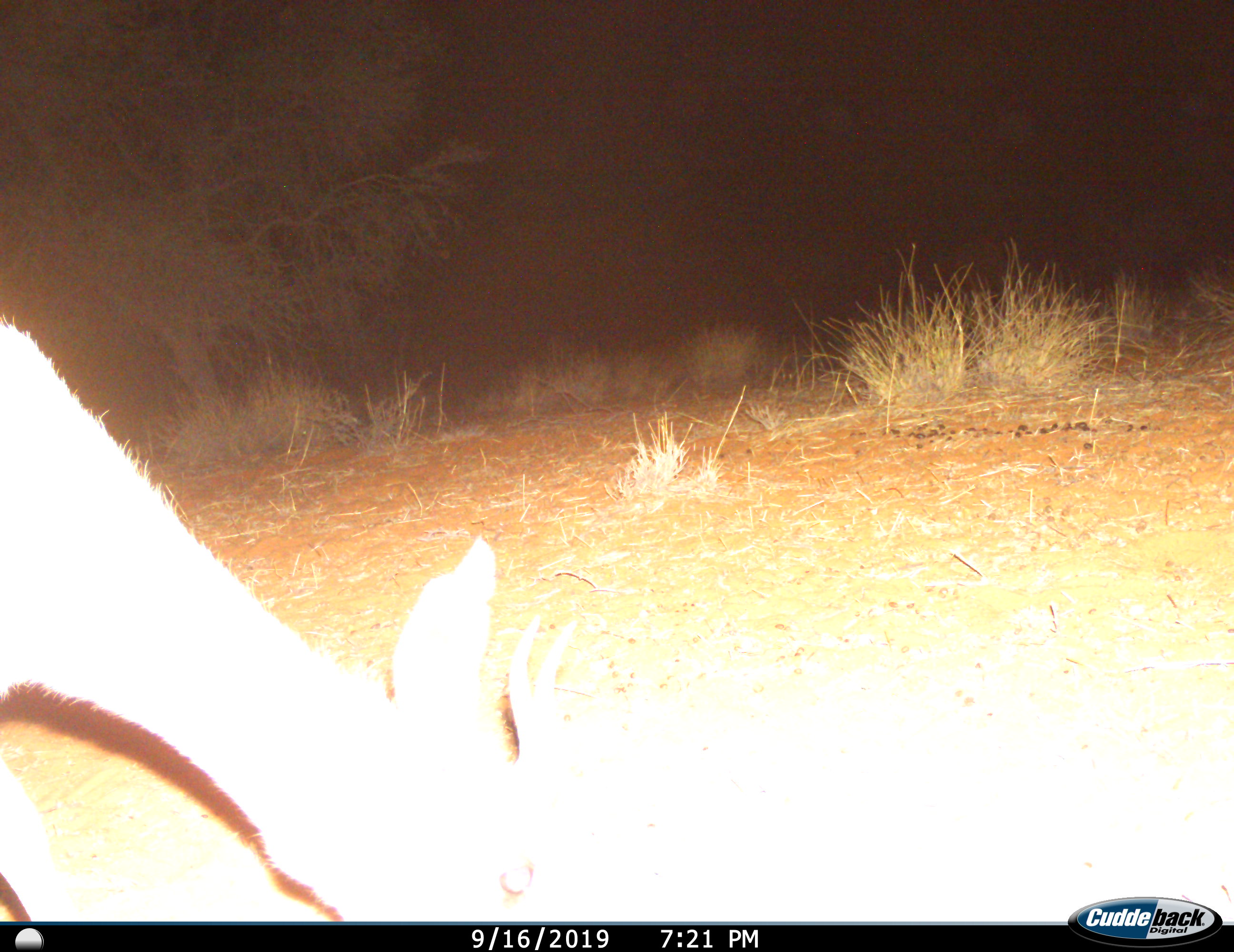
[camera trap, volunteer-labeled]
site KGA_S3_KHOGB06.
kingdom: Animalia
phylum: Chordata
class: Mammalia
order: Artiodactyla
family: Bovidae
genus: Antidorcas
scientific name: Antidorcas marsupialis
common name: springbok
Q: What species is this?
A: Springbok (Antidorcas marsupialis).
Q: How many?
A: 1.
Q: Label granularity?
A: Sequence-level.